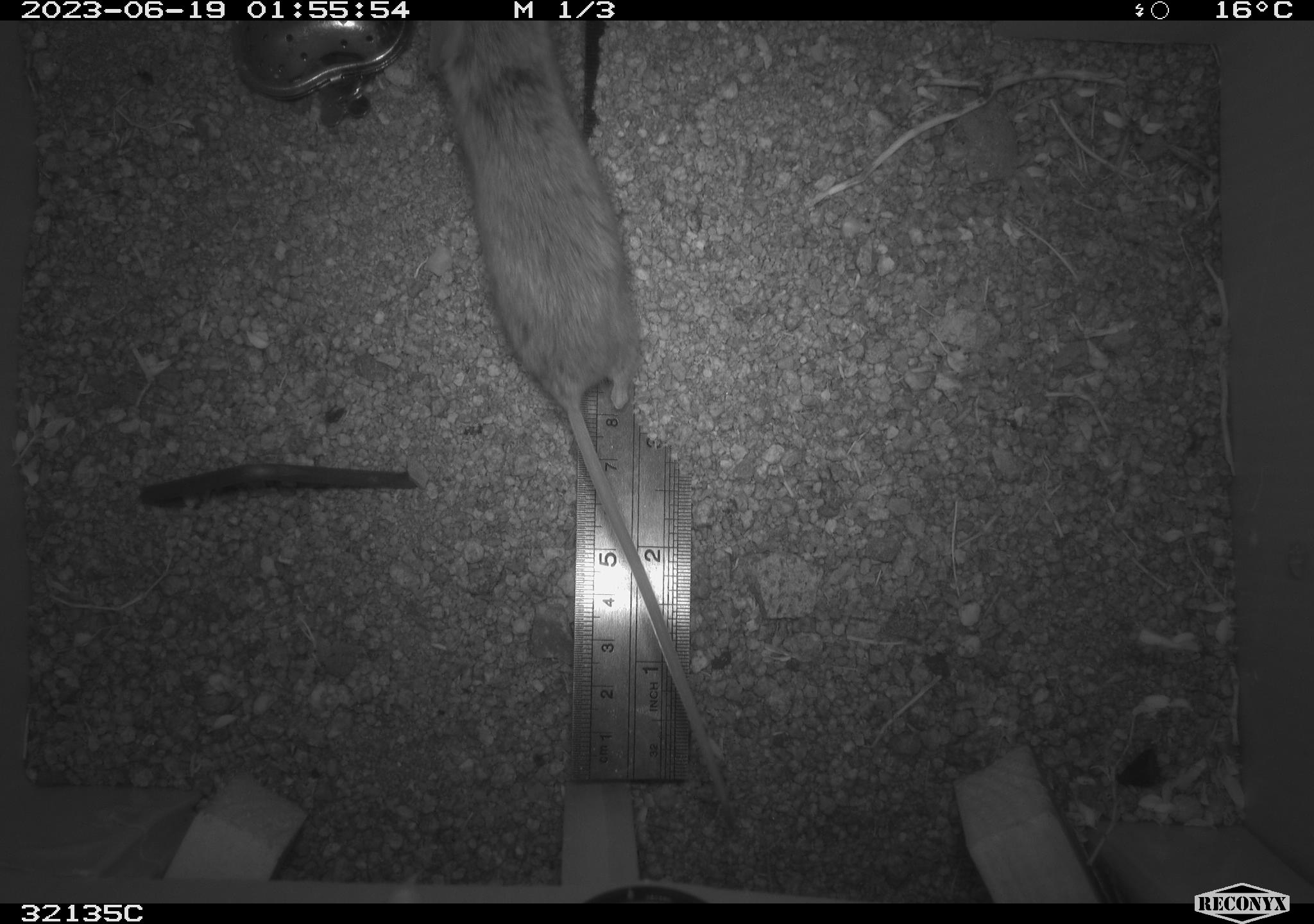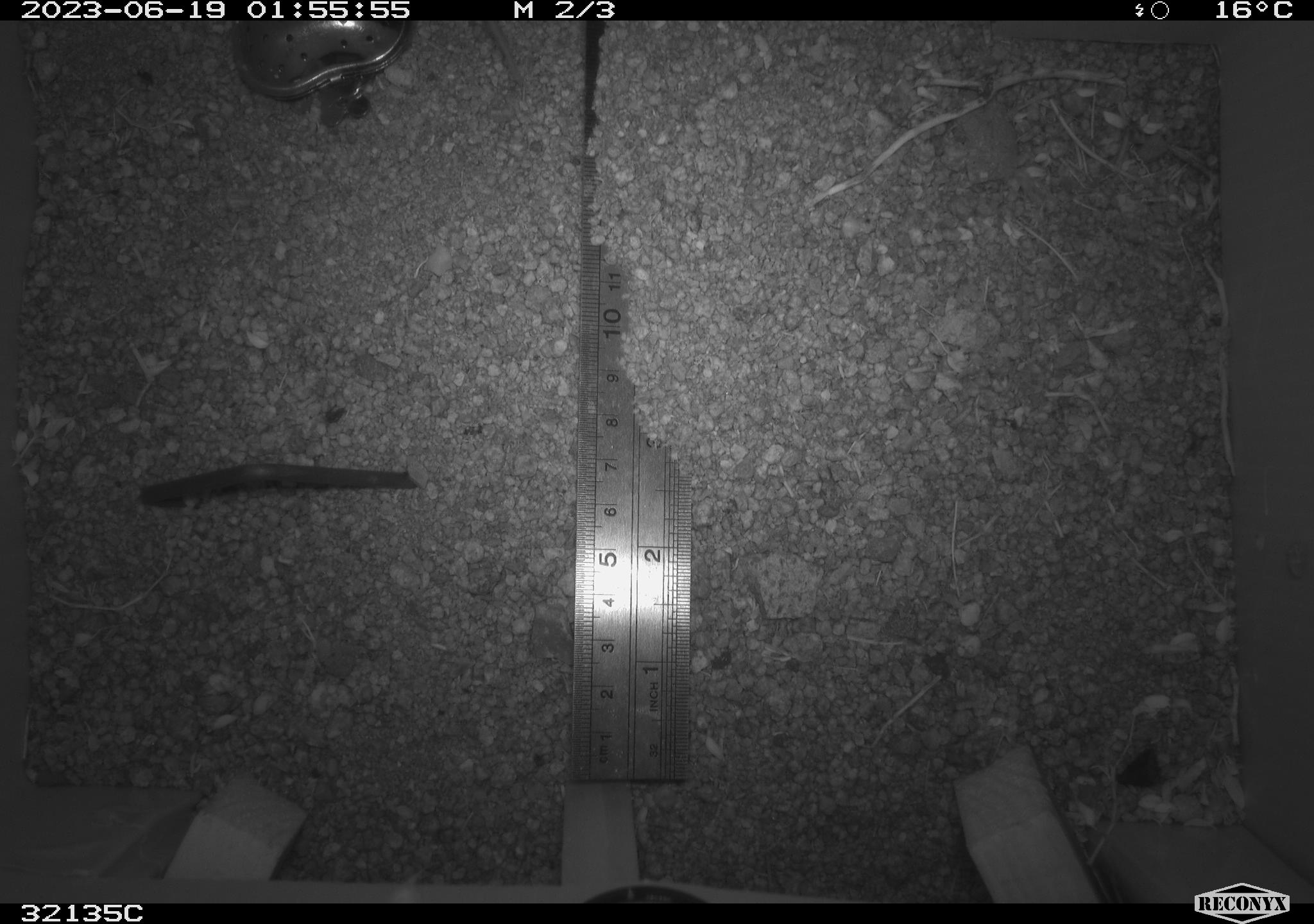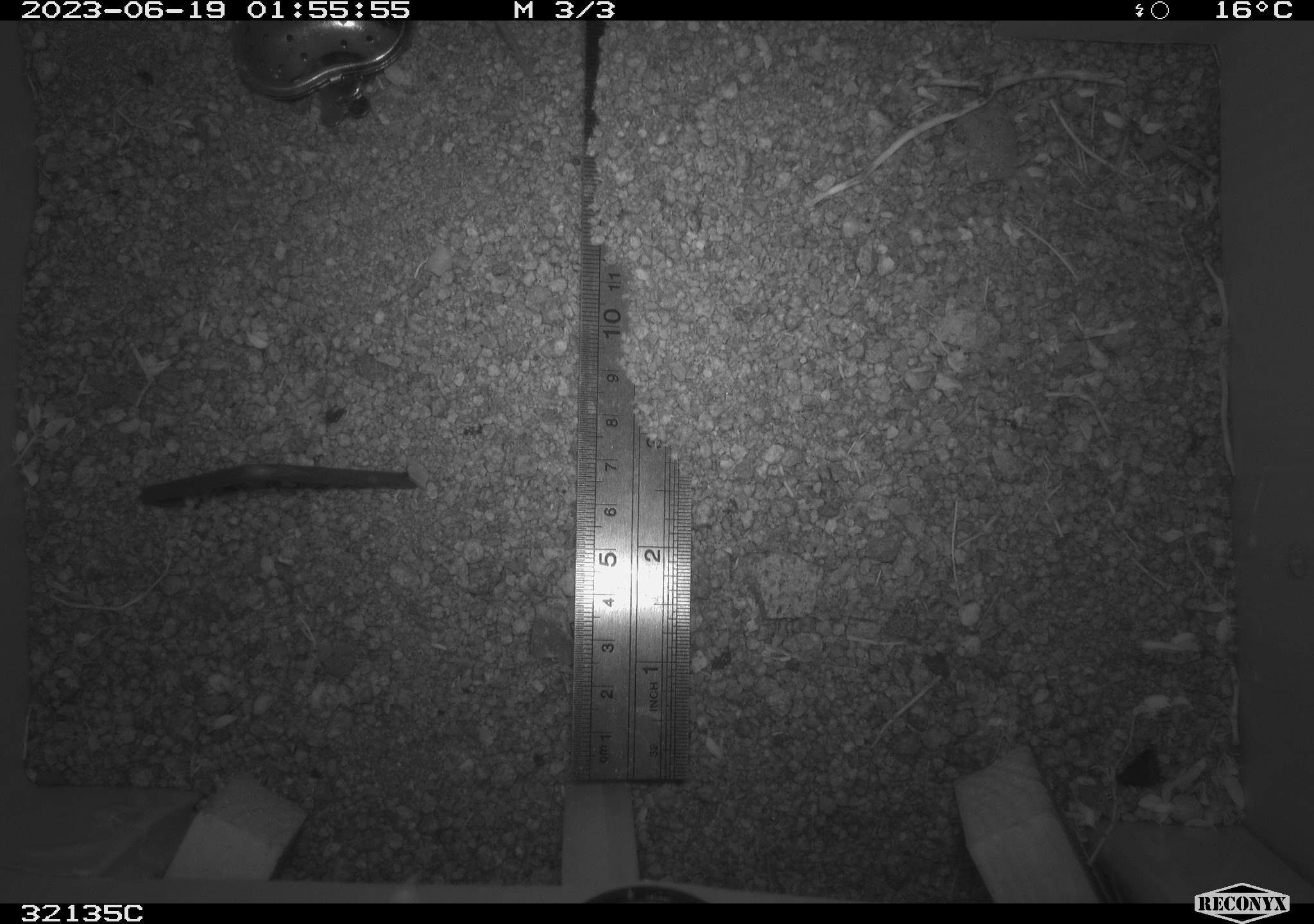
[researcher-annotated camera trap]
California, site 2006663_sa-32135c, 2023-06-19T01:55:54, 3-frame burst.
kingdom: Animalia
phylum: Chordata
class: Mammalia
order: Rodentia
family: Cricetidae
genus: Peromyscus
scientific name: Peromyscus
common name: deer mice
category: peromyscus species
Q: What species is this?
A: Peromyscus species (deer mice) (Peromyscus).